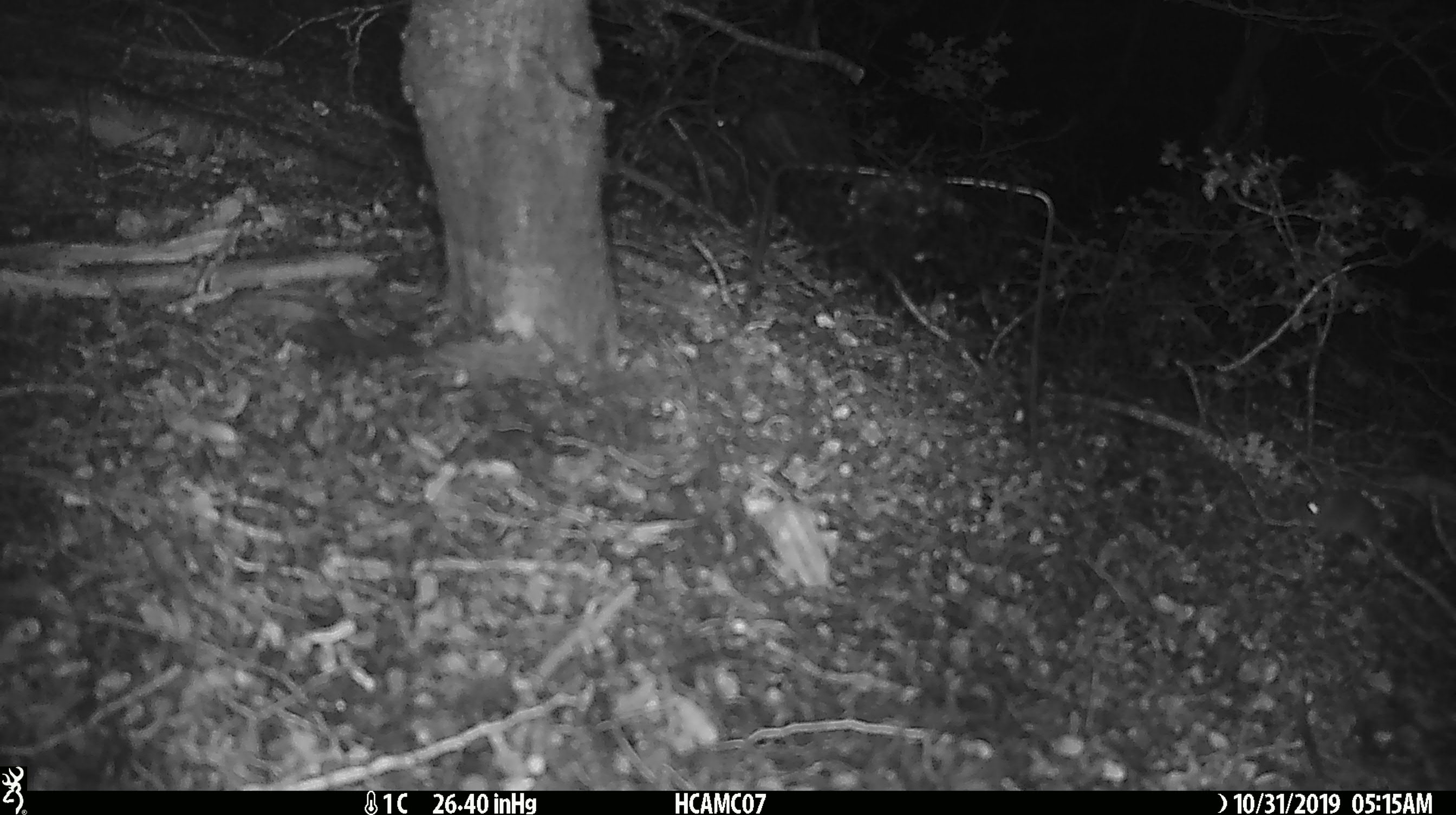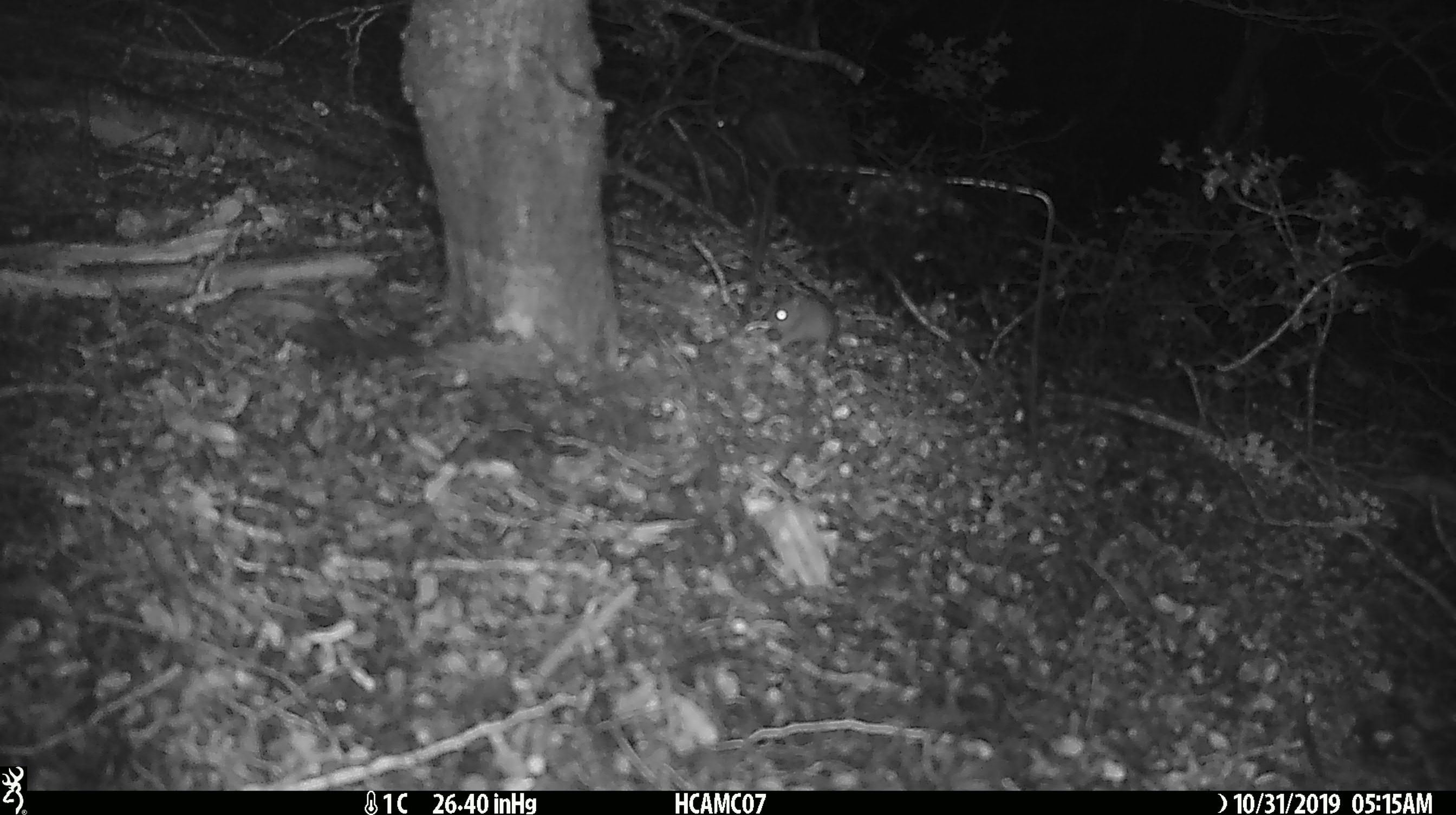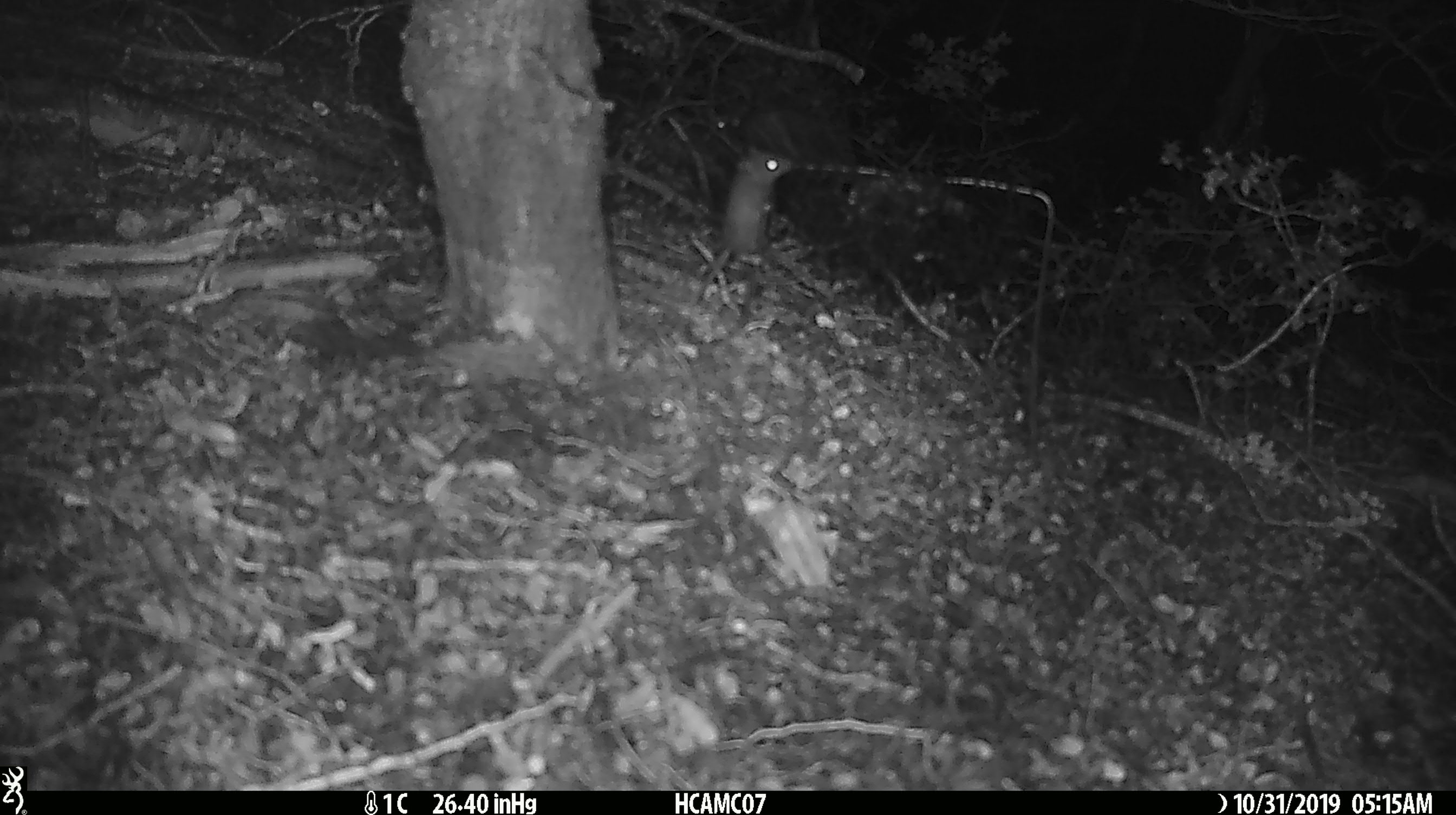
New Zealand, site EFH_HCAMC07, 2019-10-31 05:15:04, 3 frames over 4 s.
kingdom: Animalia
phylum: Chordata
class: Mammalia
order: Rodentia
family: Muridae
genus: Mus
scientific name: Mus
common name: mouse